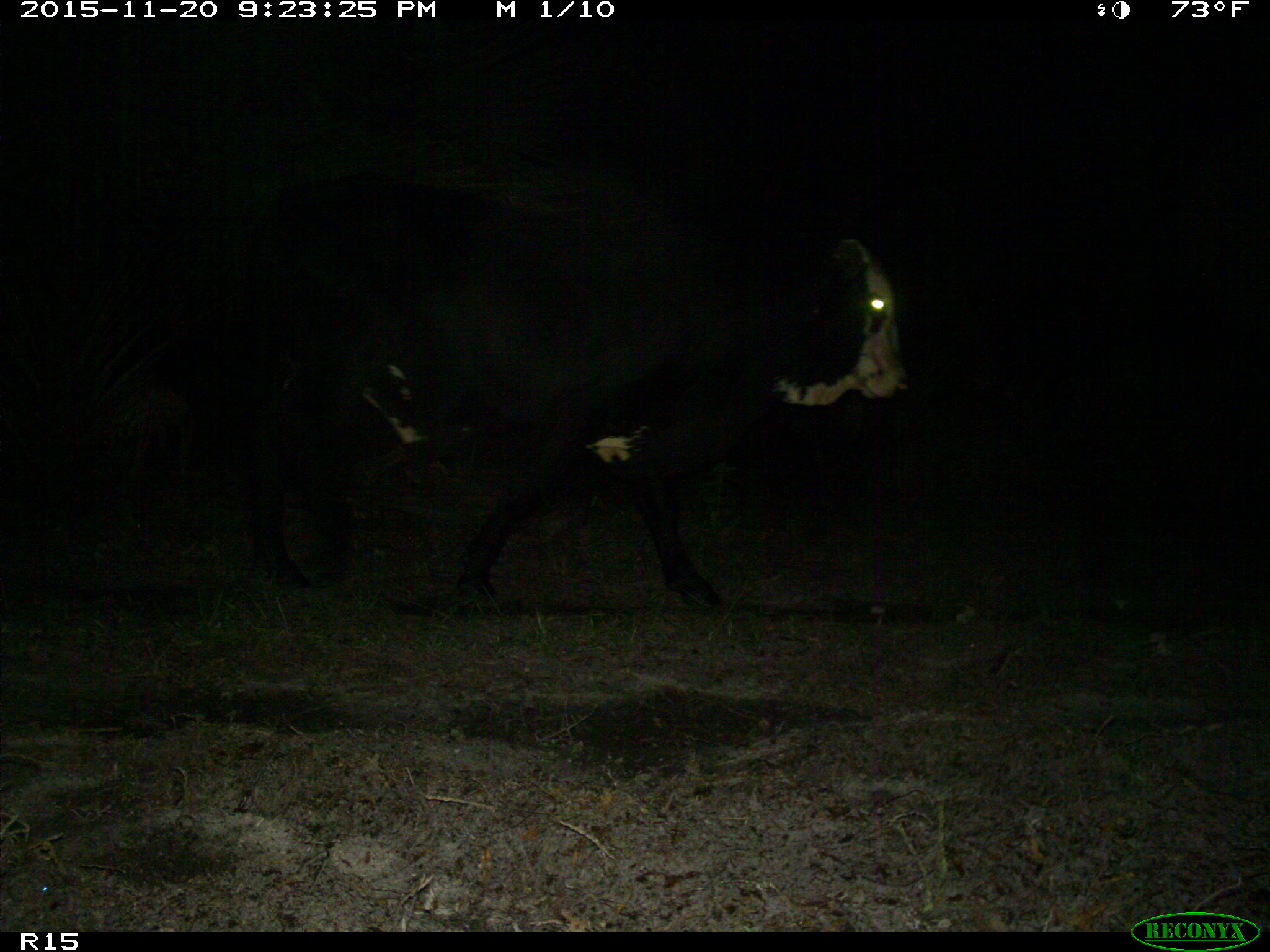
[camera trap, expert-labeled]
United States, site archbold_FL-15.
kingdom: Animalia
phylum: Chordata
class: Mammalia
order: Artiodactyla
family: Bovidae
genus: Bos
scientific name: Bos taurus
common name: domestic cow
Bos taurus (domestic cow).